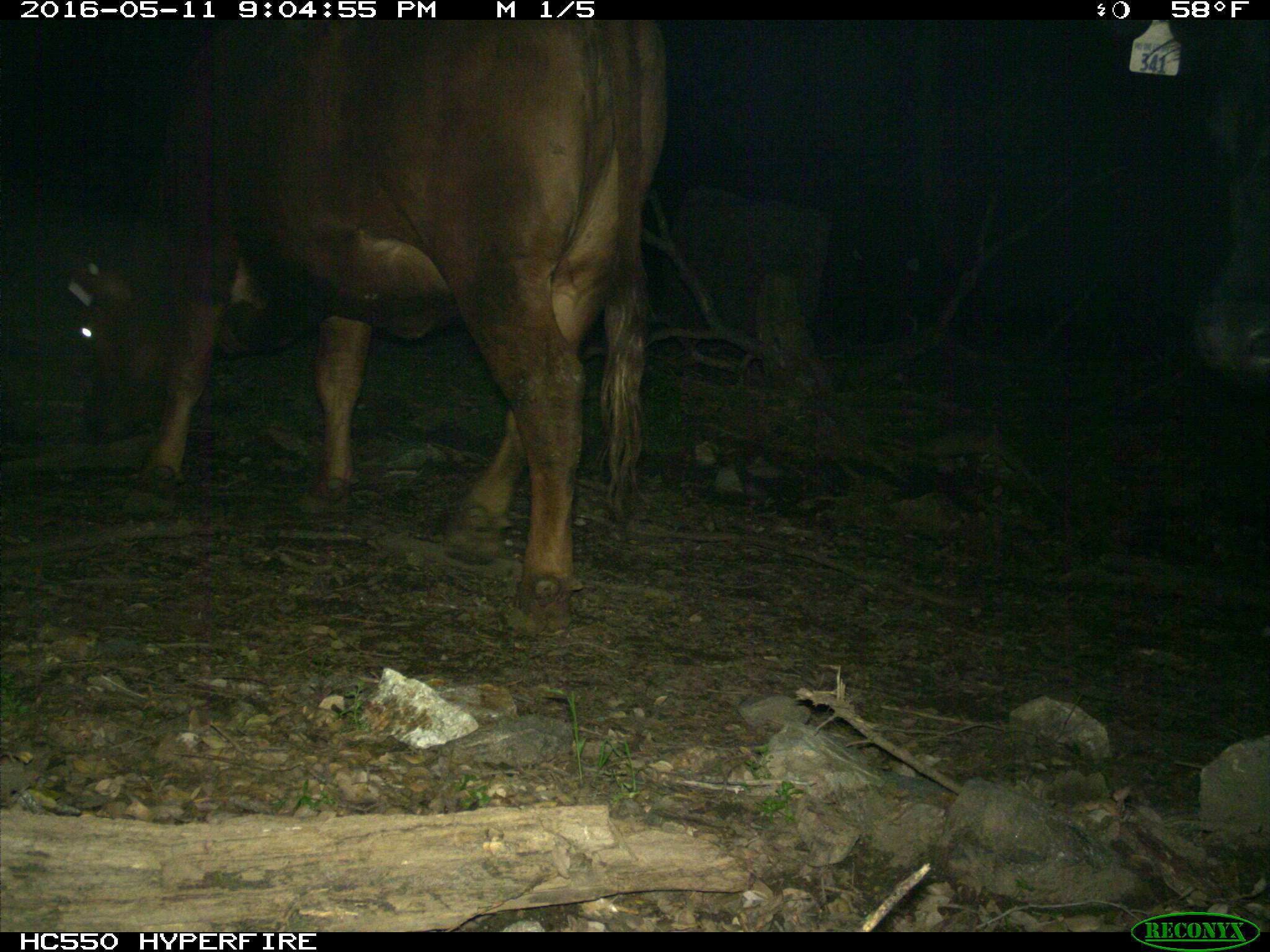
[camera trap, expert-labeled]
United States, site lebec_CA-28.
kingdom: Animalia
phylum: Chordata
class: Mammalia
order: Artiodactyla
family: Bovidae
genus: Bos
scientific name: Bos taurus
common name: domestic cow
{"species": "Bos taurus (domestic cow)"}